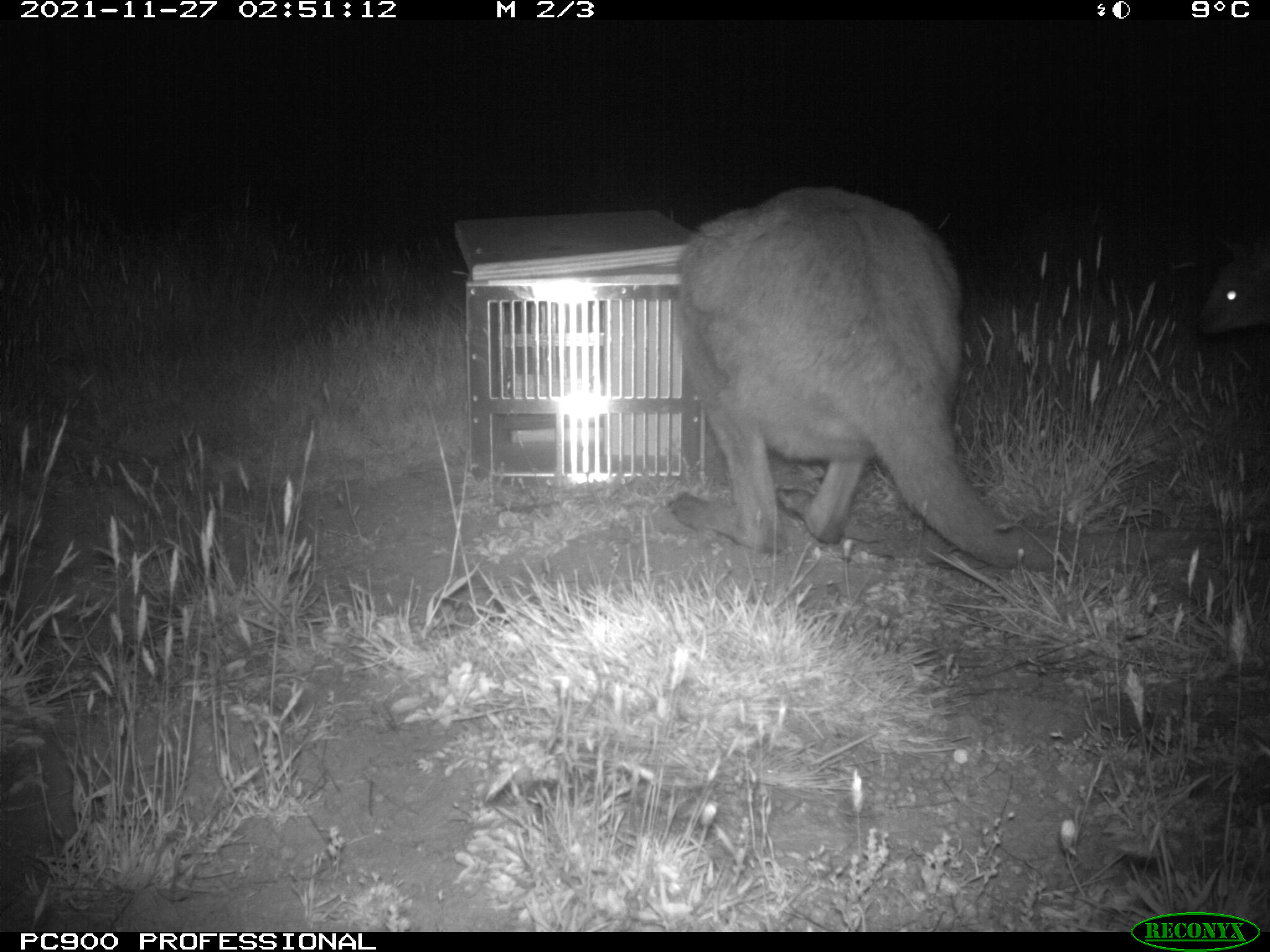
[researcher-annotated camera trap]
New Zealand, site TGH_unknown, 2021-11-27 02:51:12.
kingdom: Animalia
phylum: Chordata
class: Mammalia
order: Diprotodontia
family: Macropodidae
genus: Notamacropus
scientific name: Notamacropus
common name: wallaby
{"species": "wallaby (Notamacropus)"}